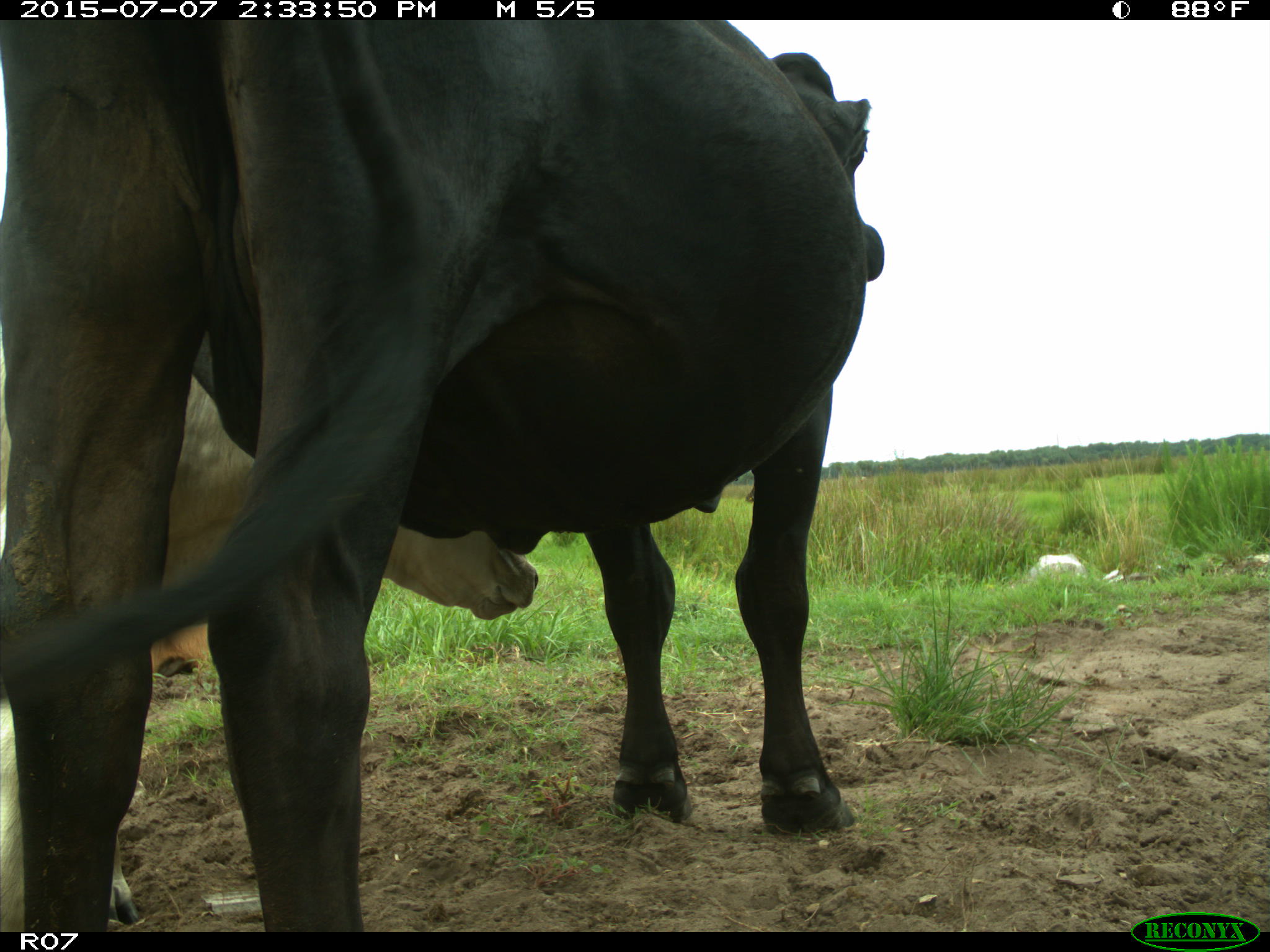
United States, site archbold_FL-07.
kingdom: Animalia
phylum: Chordata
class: Mammalia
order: Artiodactyla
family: Bovidae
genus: Bos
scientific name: Bos taurus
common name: domestic cow